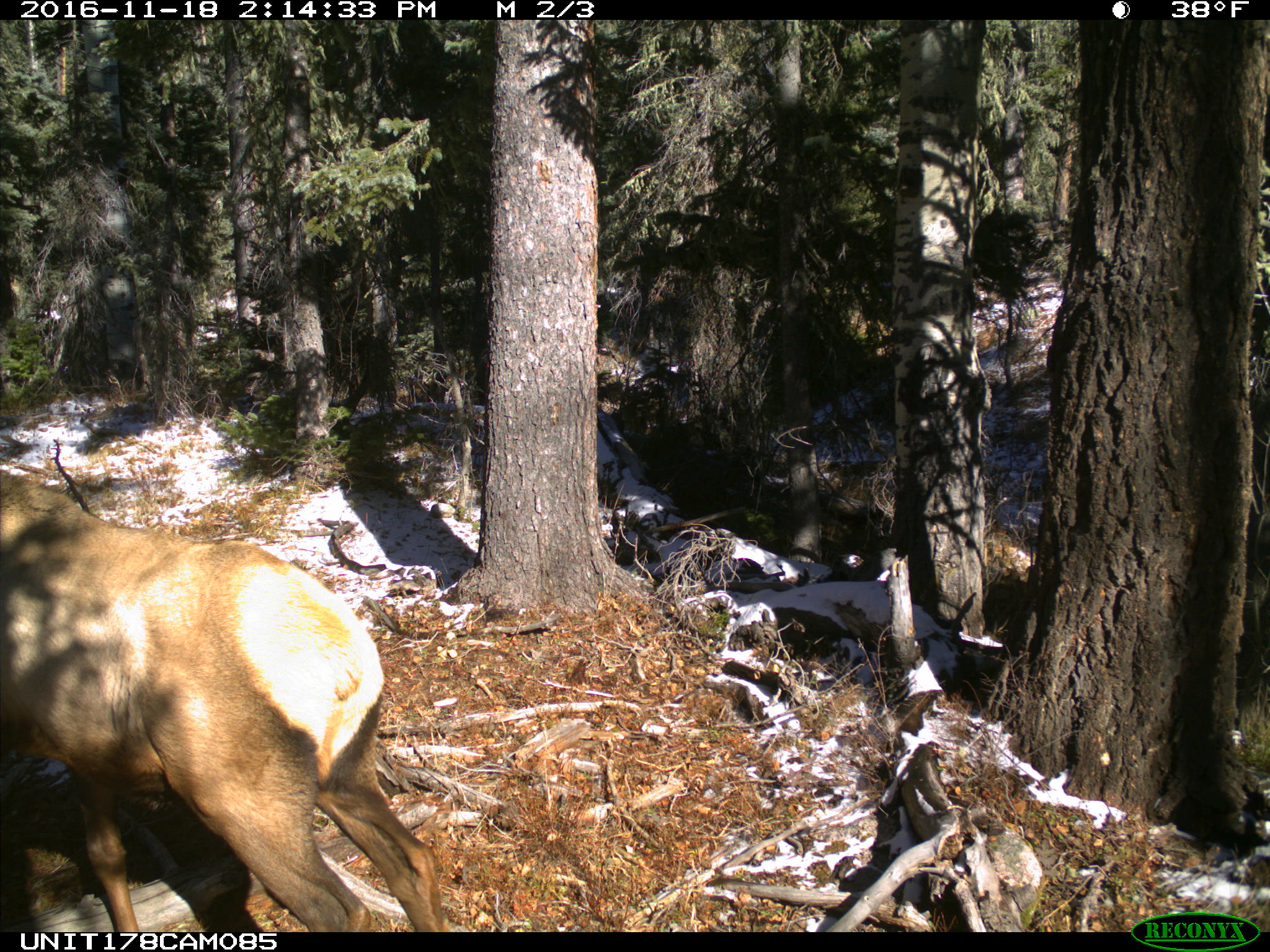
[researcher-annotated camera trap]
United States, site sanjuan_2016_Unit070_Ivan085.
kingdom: Animalia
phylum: Chordata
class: Mammalia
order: Artiodactyla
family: Cervidae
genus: Cervus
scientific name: Cervus elaphus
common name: red deer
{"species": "Cervus elaphus (red deer)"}